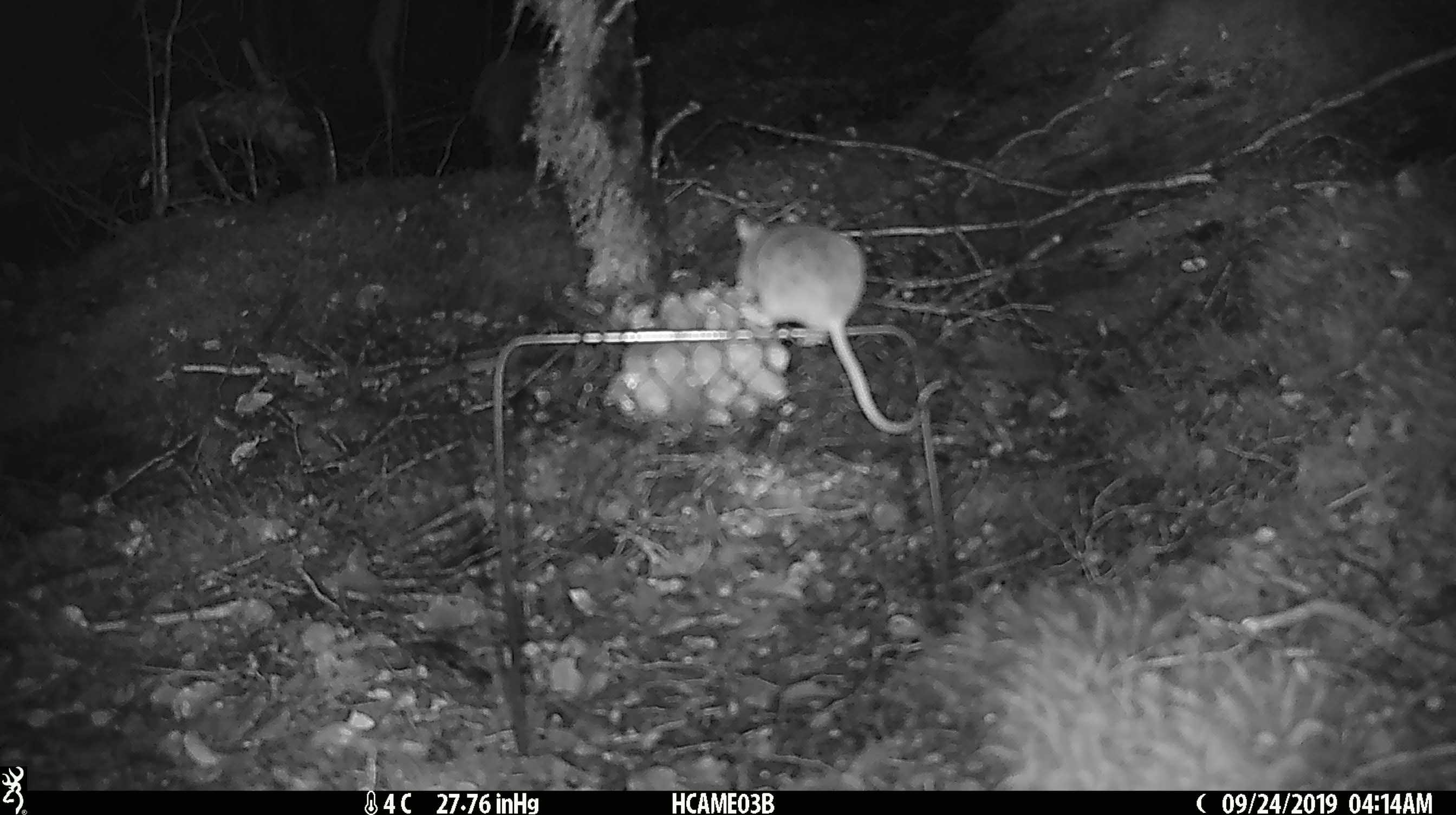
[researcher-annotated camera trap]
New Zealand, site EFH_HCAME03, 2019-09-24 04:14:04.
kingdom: Animalia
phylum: Chordata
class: Mammalia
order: Rodentia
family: Muridae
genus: Mus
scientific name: Mus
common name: mouse